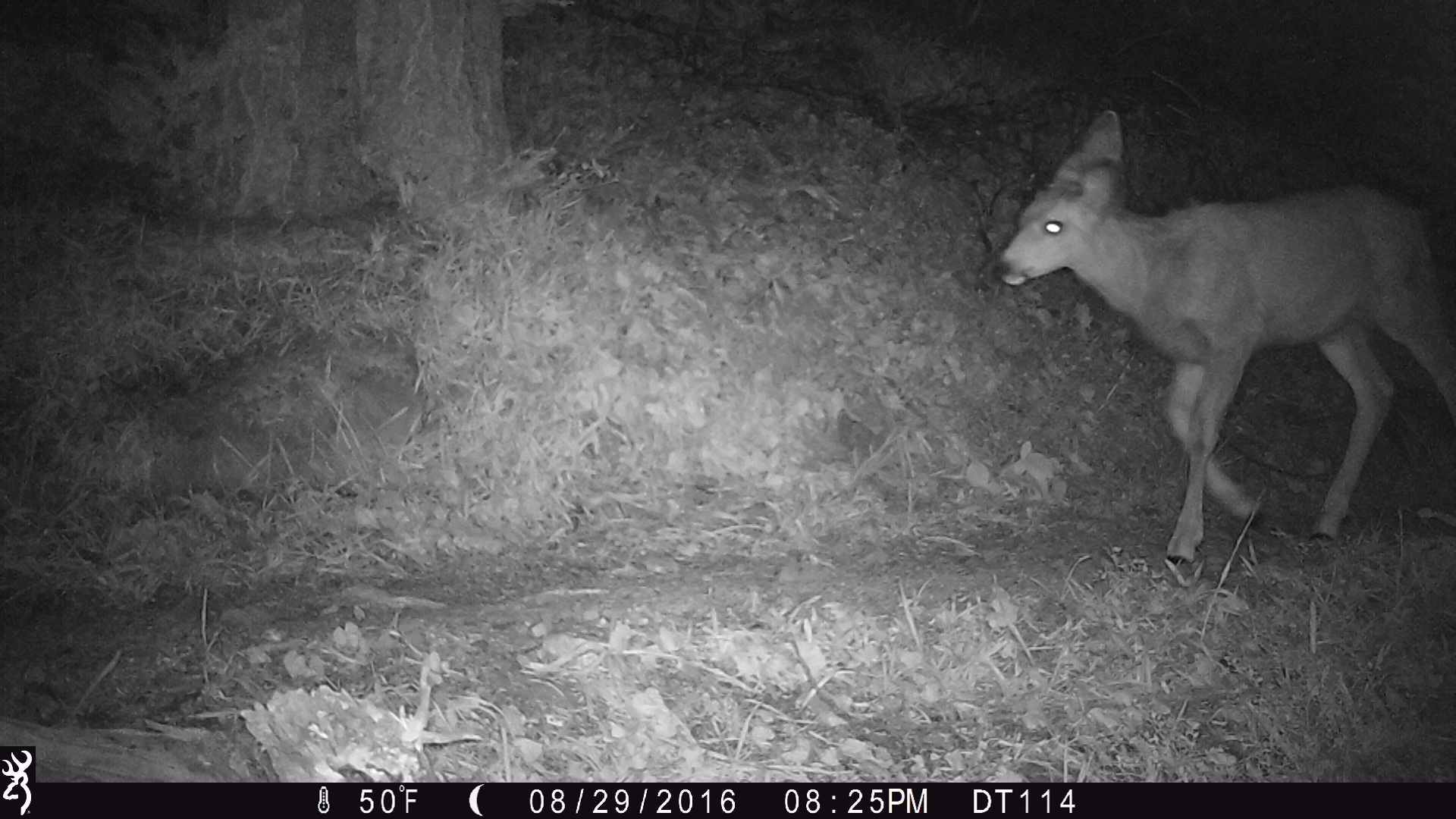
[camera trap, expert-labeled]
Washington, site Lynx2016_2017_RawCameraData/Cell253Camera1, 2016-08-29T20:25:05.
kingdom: Animalia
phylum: Chordata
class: Mammalia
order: Artiodactyla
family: Cervidae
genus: Odocoileus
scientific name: Odocoileus hemionus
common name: mule deer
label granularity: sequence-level